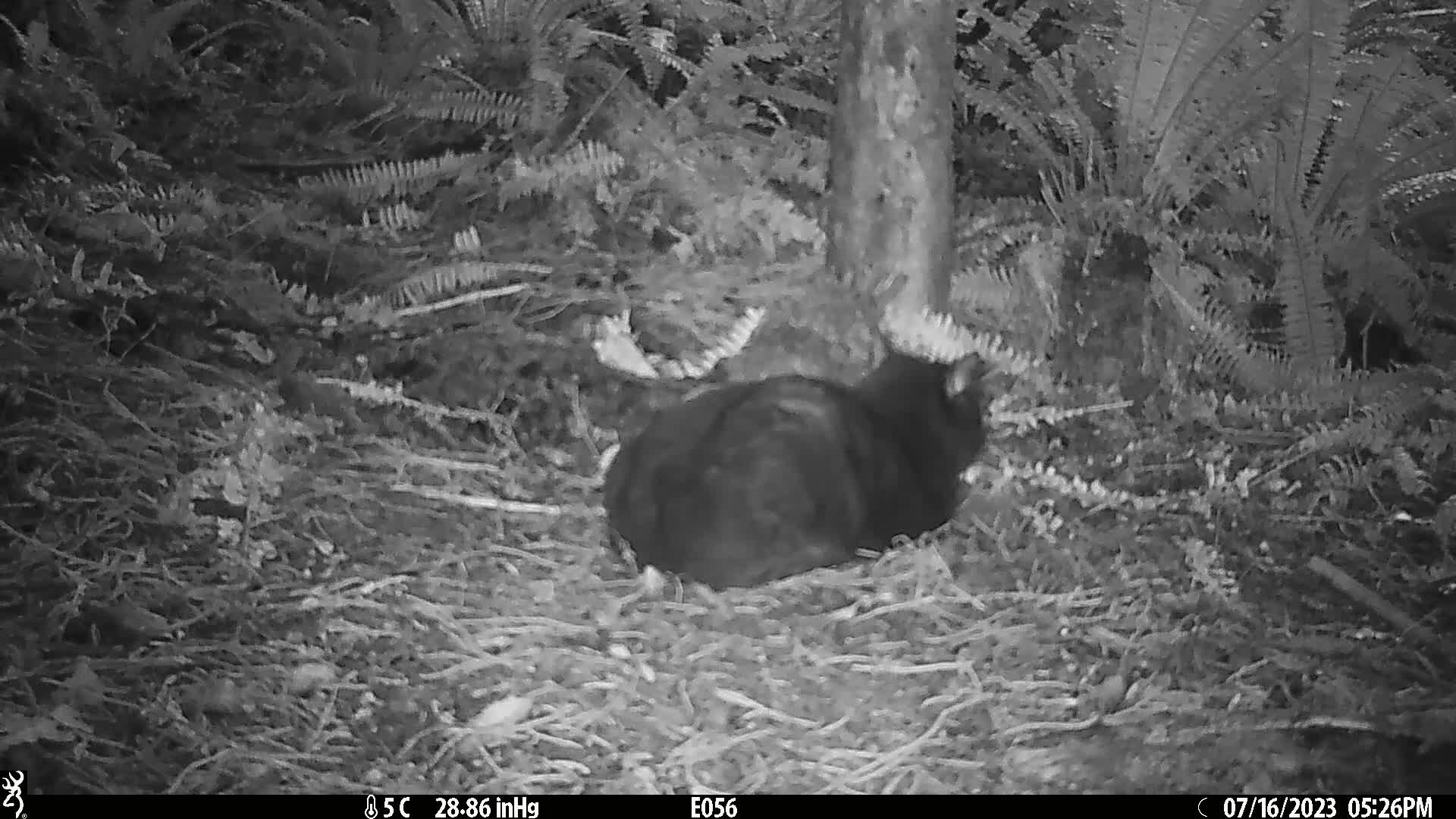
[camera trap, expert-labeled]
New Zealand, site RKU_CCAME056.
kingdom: Animalia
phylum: Chordata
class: Mammalia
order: Carnivora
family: Felidae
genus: Felis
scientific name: Felis catus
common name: domestic cat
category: cat